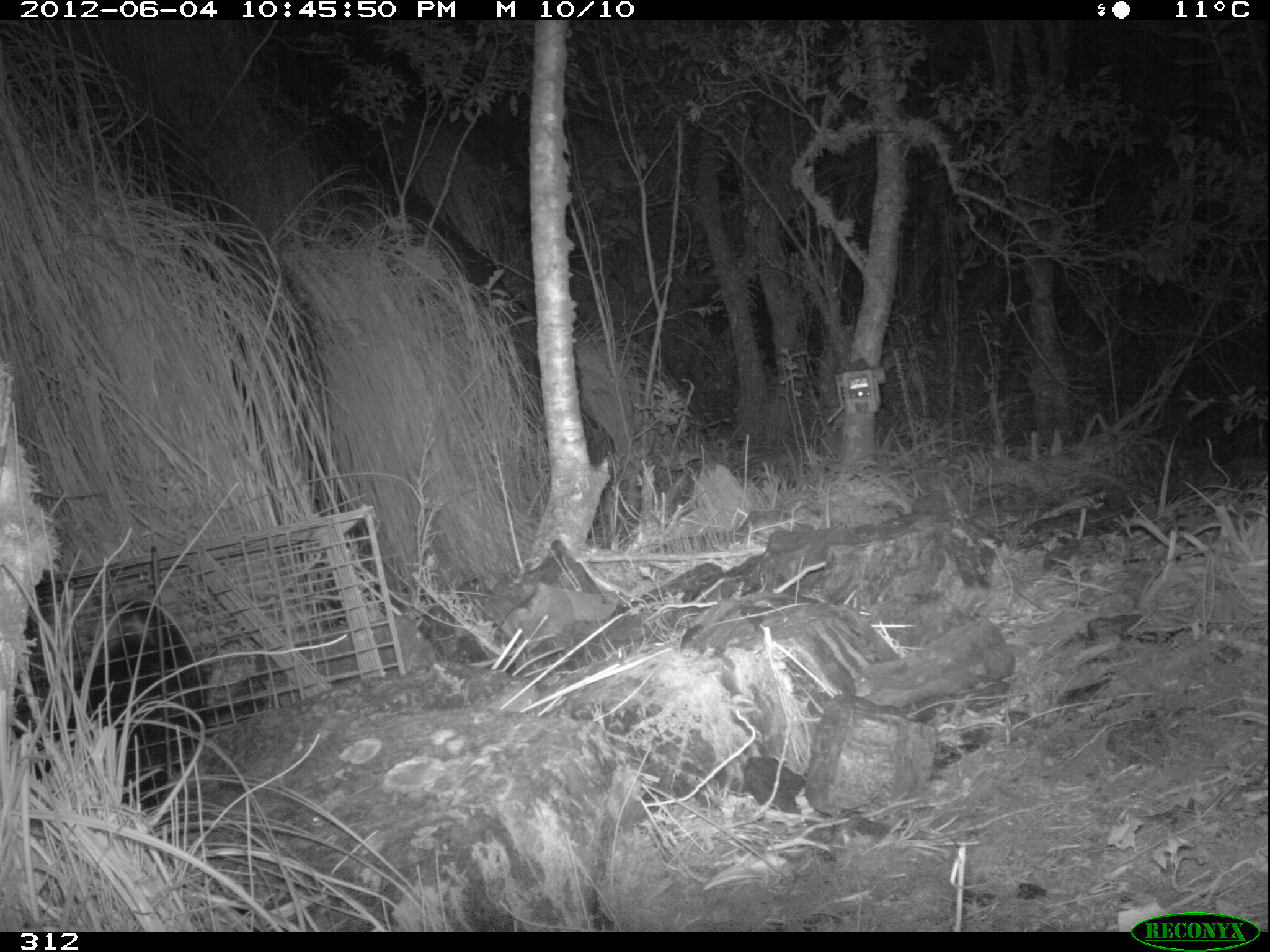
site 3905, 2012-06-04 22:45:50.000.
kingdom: Animalia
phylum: Chordata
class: Mammalia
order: Didelphimorphia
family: Didelphidae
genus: Didelphis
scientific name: Didelphis pernigra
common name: andean white-eared opossum